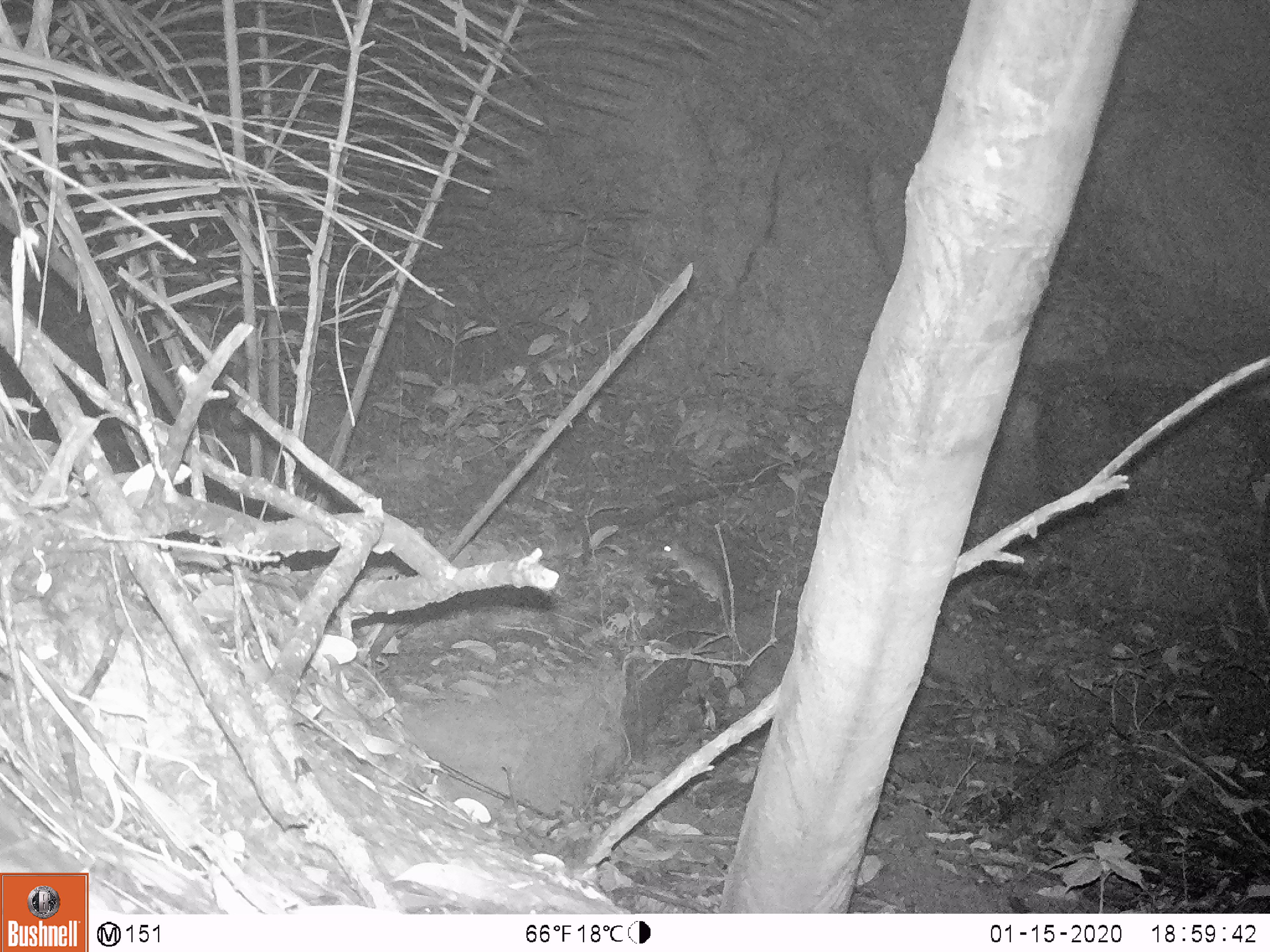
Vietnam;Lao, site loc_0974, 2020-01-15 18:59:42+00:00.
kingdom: Animalia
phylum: Chordata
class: Mammalia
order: Rodentia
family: Muridae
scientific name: Muridae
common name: old-world mice and rats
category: unidentified murid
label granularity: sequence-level